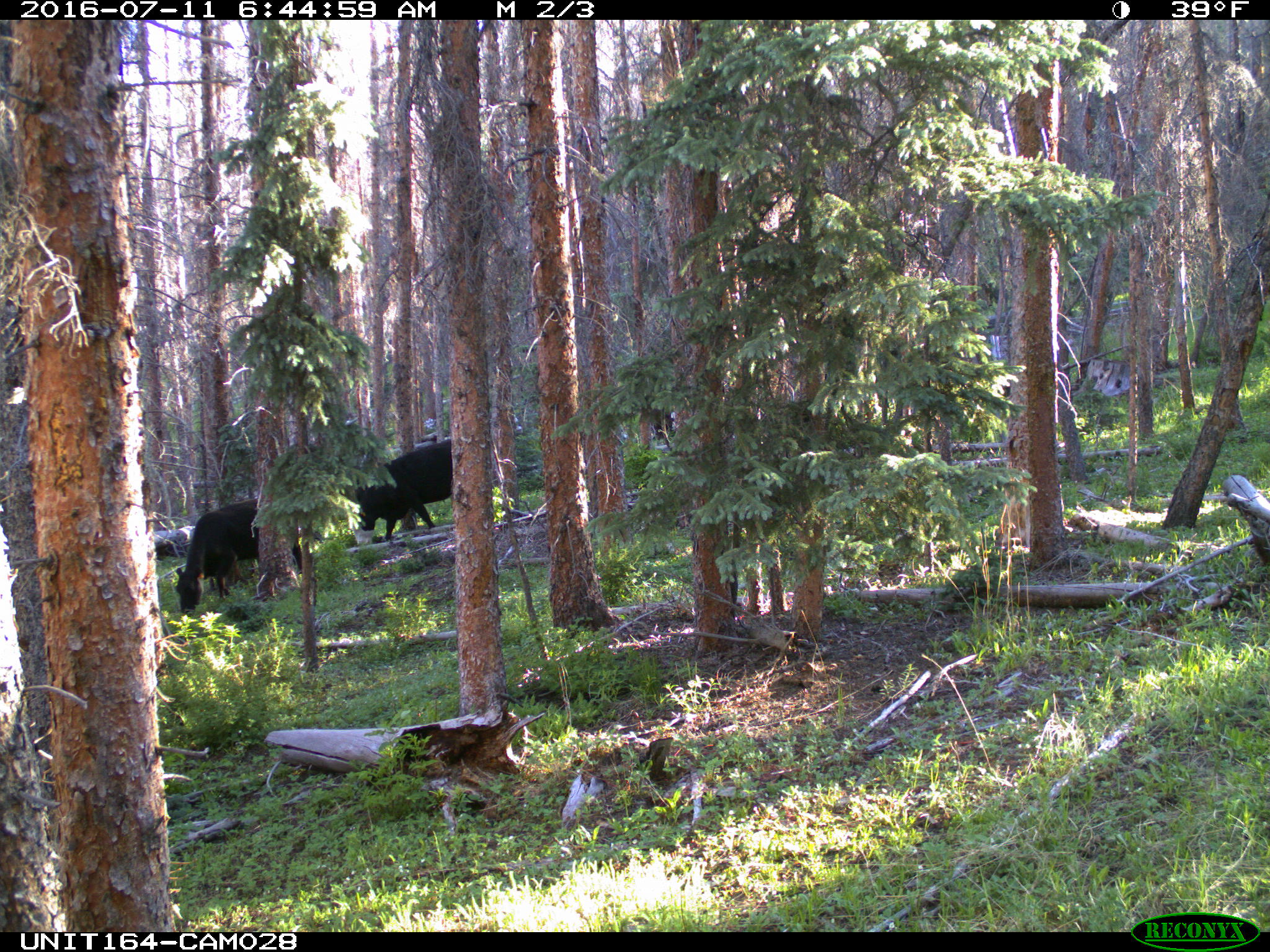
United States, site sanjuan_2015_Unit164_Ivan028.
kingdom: Animalia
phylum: Chordata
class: Mammalia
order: Artiodactyla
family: Bovidae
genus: Bos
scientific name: Bos taurus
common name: domestic cow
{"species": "Bos taurus (domestic cow)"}